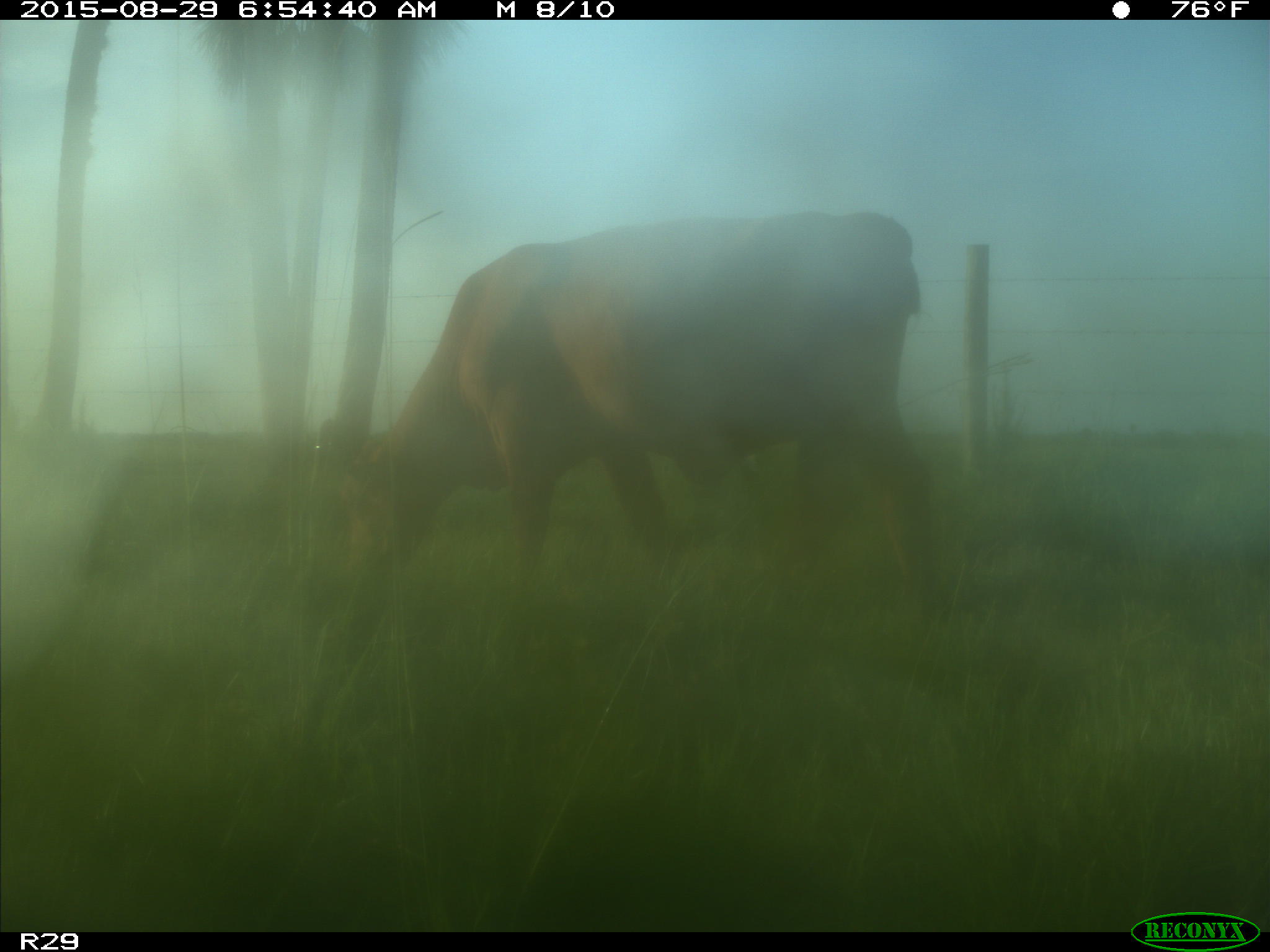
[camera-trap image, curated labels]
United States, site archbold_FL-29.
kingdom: Animalia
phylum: Chordata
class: Mammalia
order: Artiodactyla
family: Bovidae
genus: Bos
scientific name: Bos taurus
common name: domestic cow